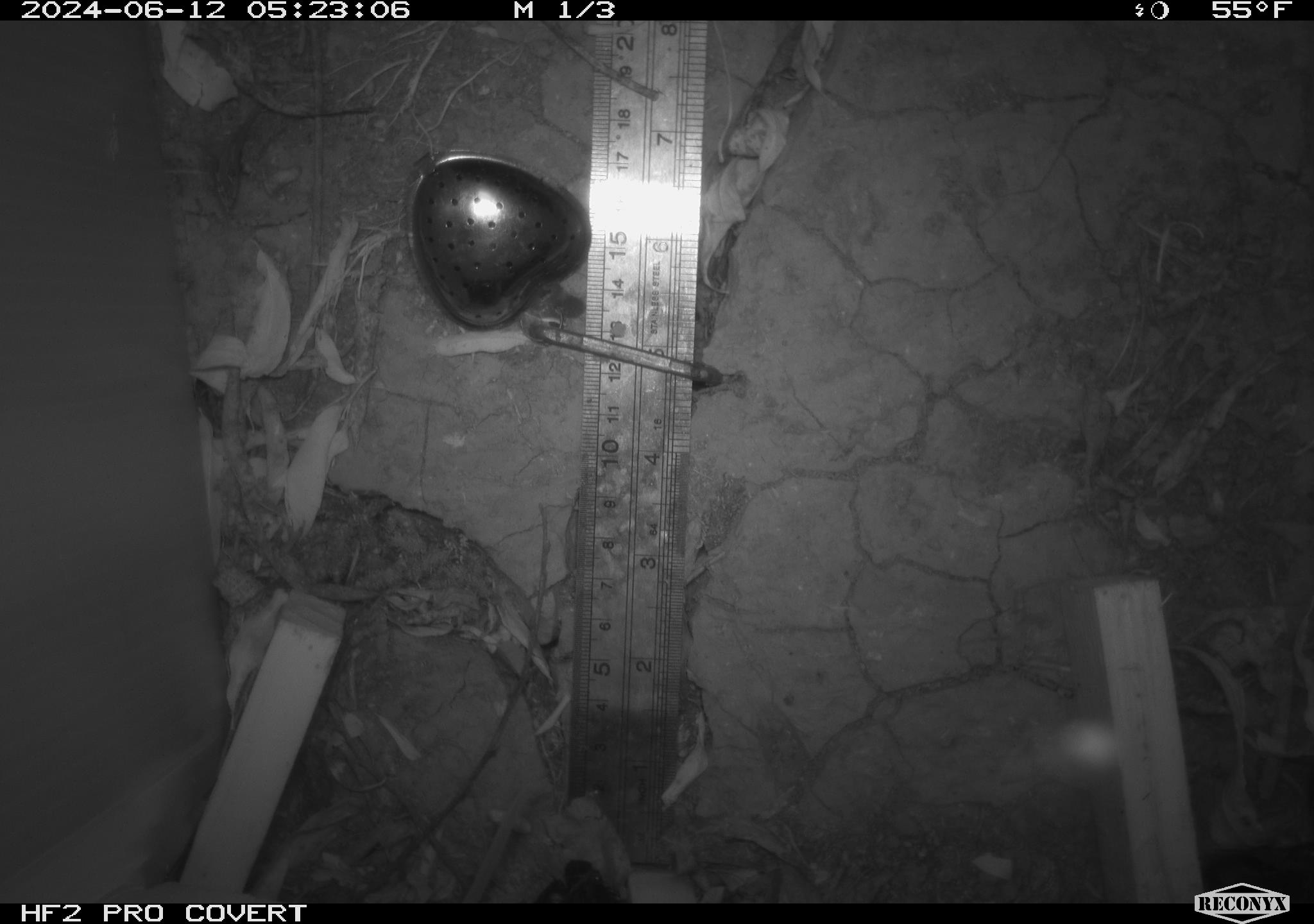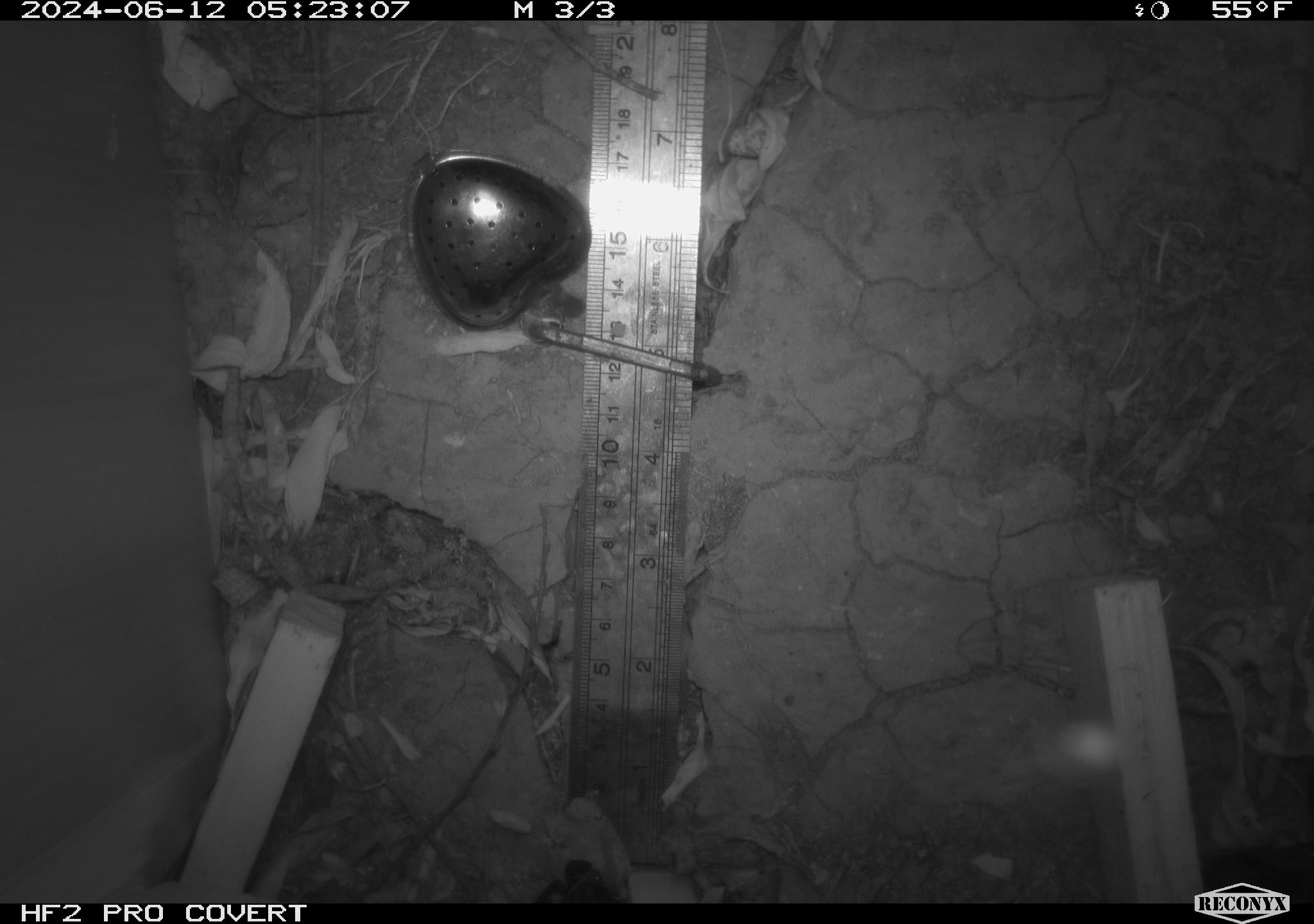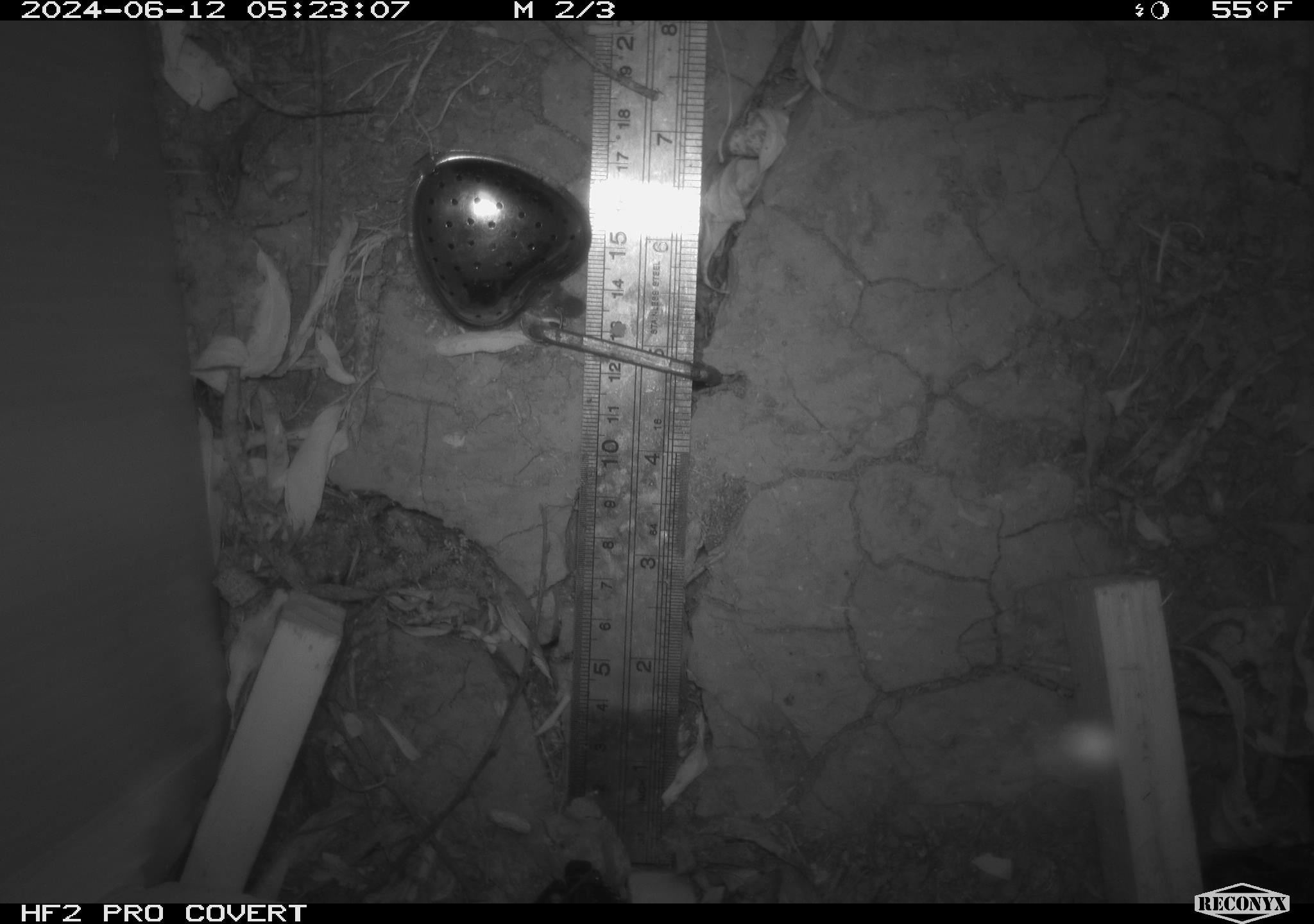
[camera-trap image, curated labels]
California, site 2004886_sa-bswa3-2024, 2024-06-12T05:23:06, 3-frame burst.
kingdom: Animalia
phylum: Chordata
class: Mammalia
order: Rodentia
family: Cricetidae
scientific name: Arvicolinae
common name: voles, lemmings, and muskrats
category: arvicolinae subfamily